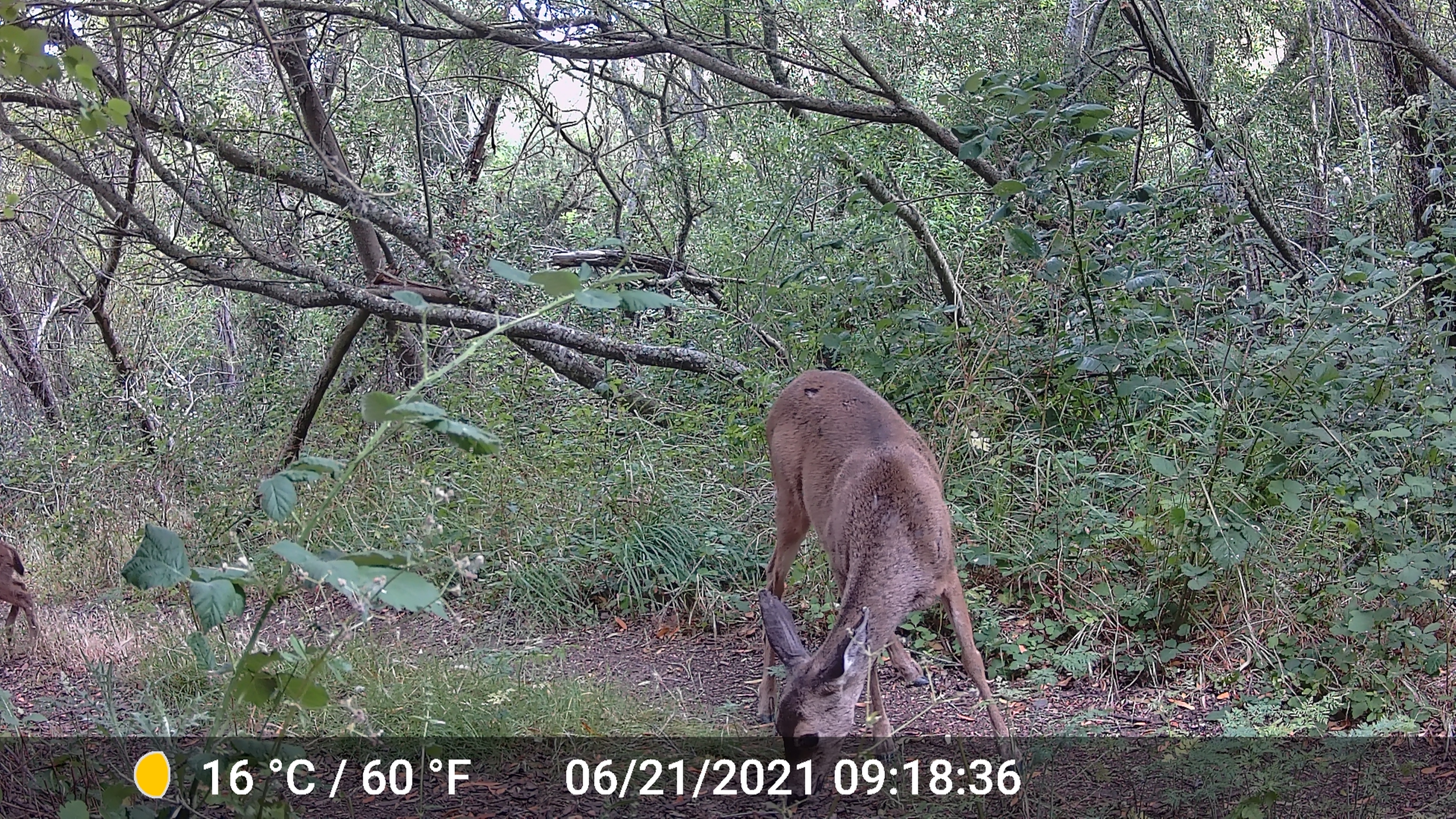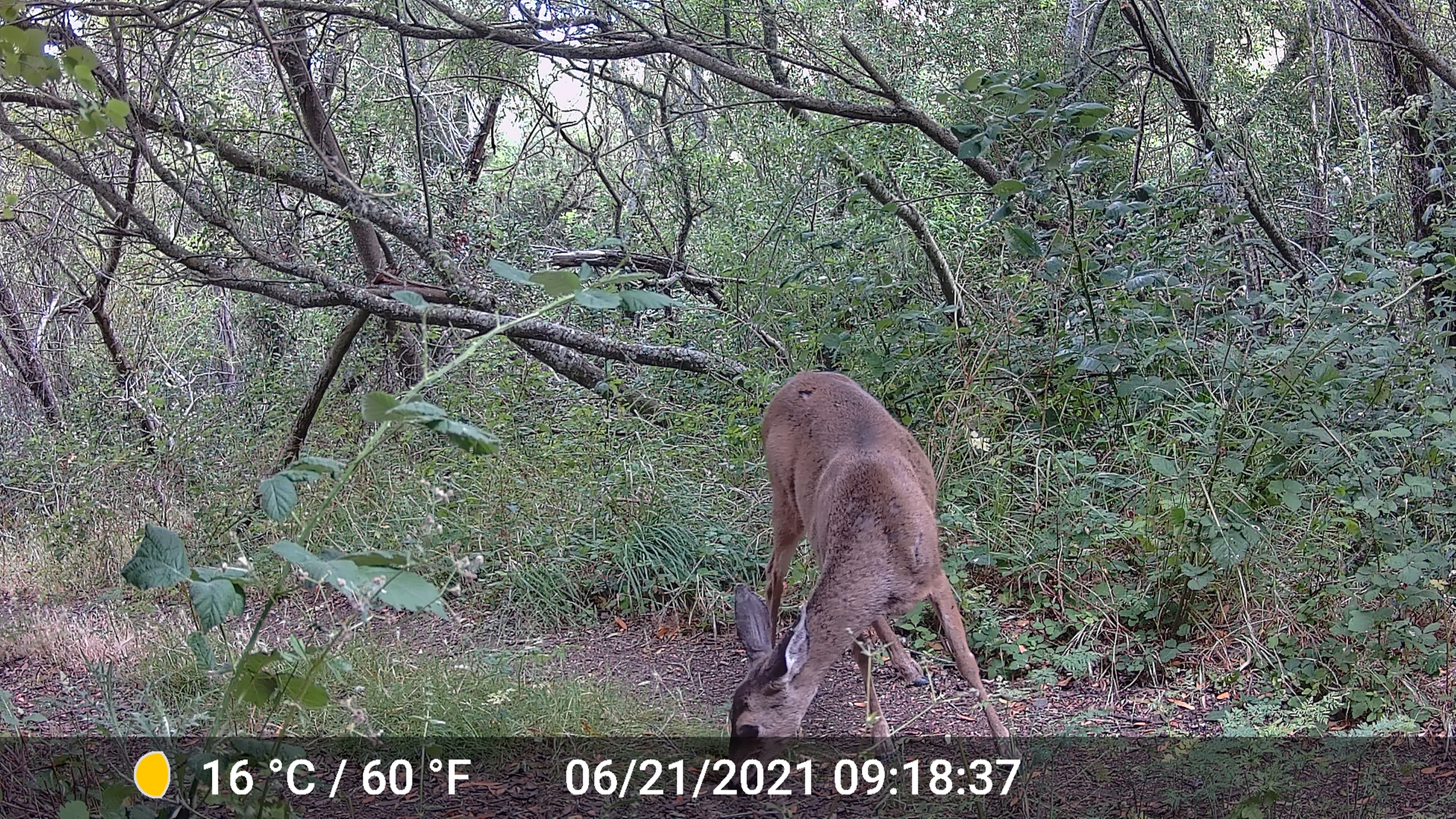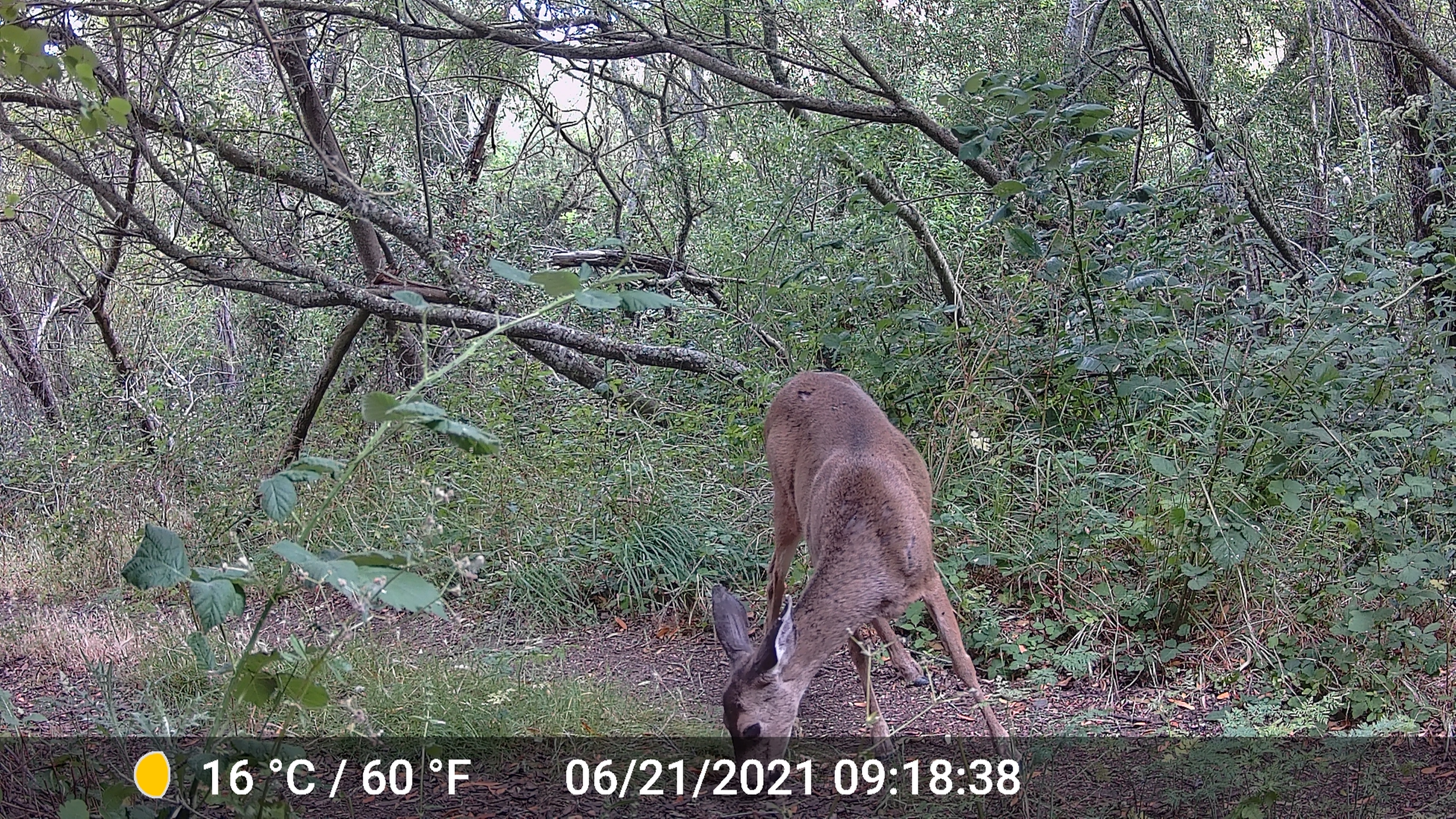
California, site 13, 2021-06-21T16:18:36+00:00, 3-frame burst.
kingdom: Animalia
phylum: Chordata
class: Mammalia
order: Artiodactyla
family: Cervidae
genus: Odocoileus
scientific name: Odocoileus hemionus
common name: mule deer